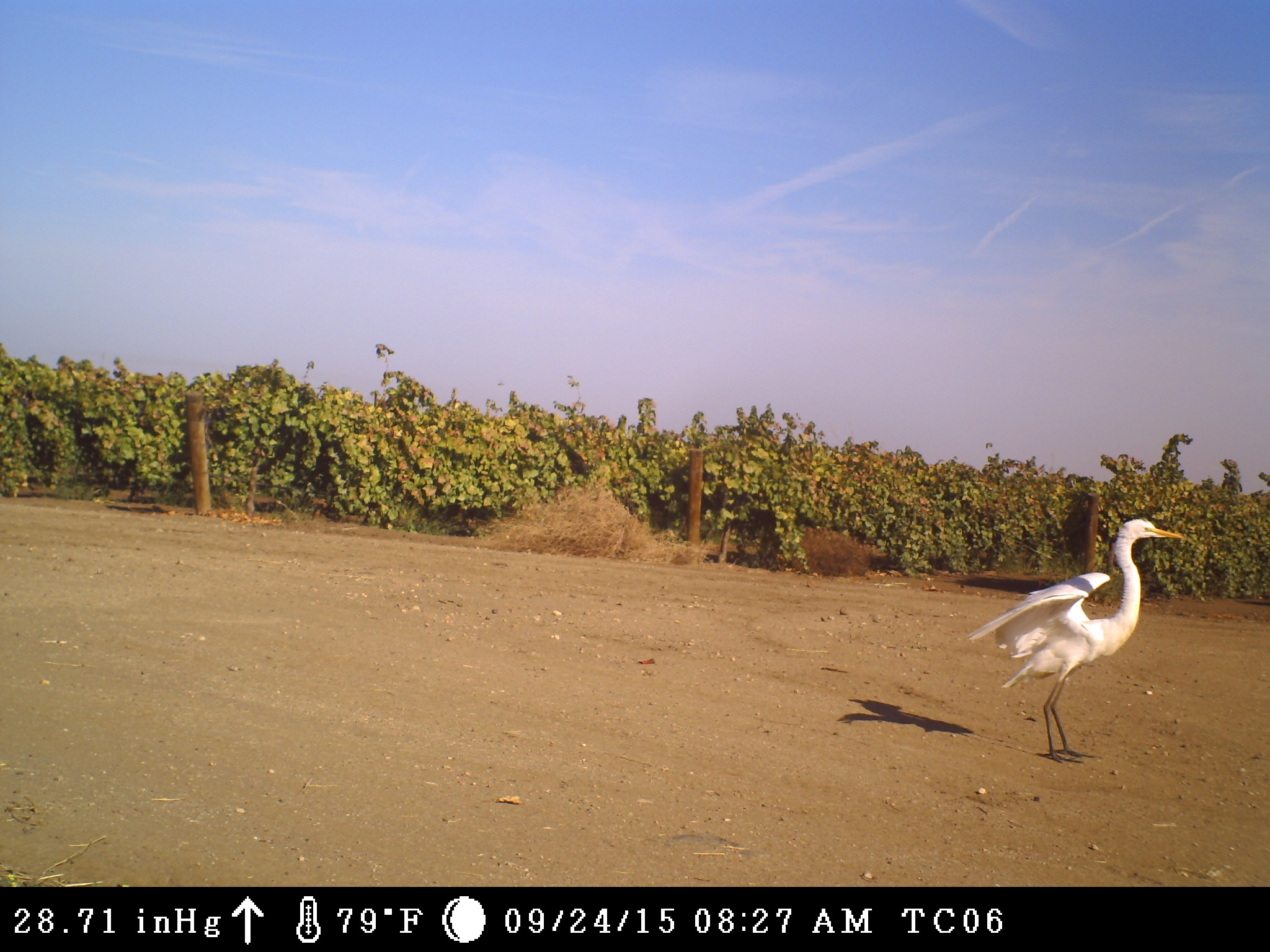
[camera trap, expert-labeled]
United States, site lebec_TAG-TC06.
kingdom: Animalia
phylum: Chordata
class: Aves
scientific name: Aves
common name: birds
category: unidentified bird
Unidentified bird (birds) (Aves).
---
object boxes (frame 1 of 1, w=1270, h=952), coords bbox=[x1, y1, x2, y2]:
animal: bbox=[966, 518, 1183, 764]